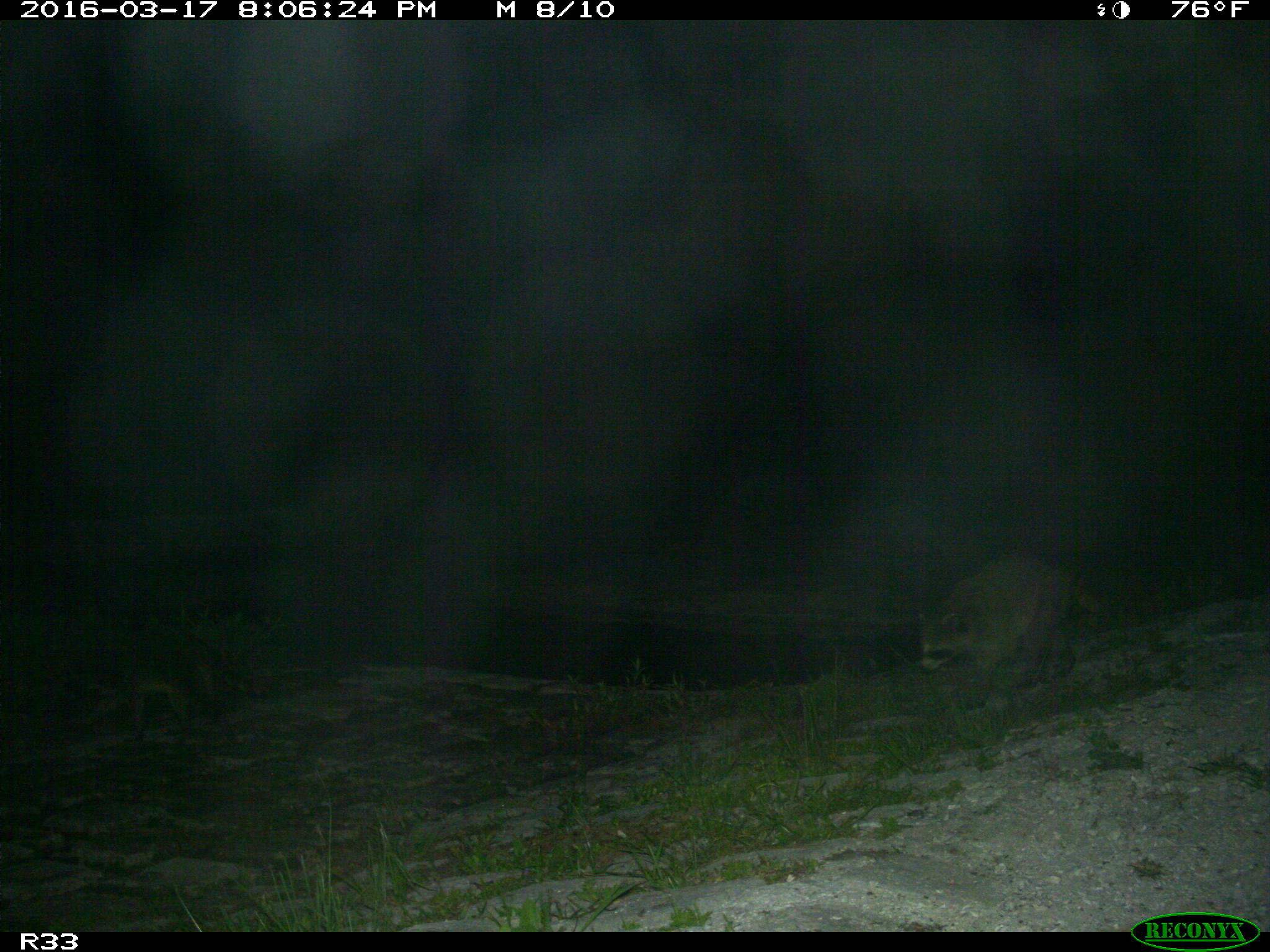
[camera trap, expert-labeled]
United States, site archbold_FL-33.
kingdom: Animalia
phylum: Chordata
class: Mammalia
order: Carnivora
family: Procyonidae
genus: Procyon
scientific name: Procyon lotor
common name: common raccoon